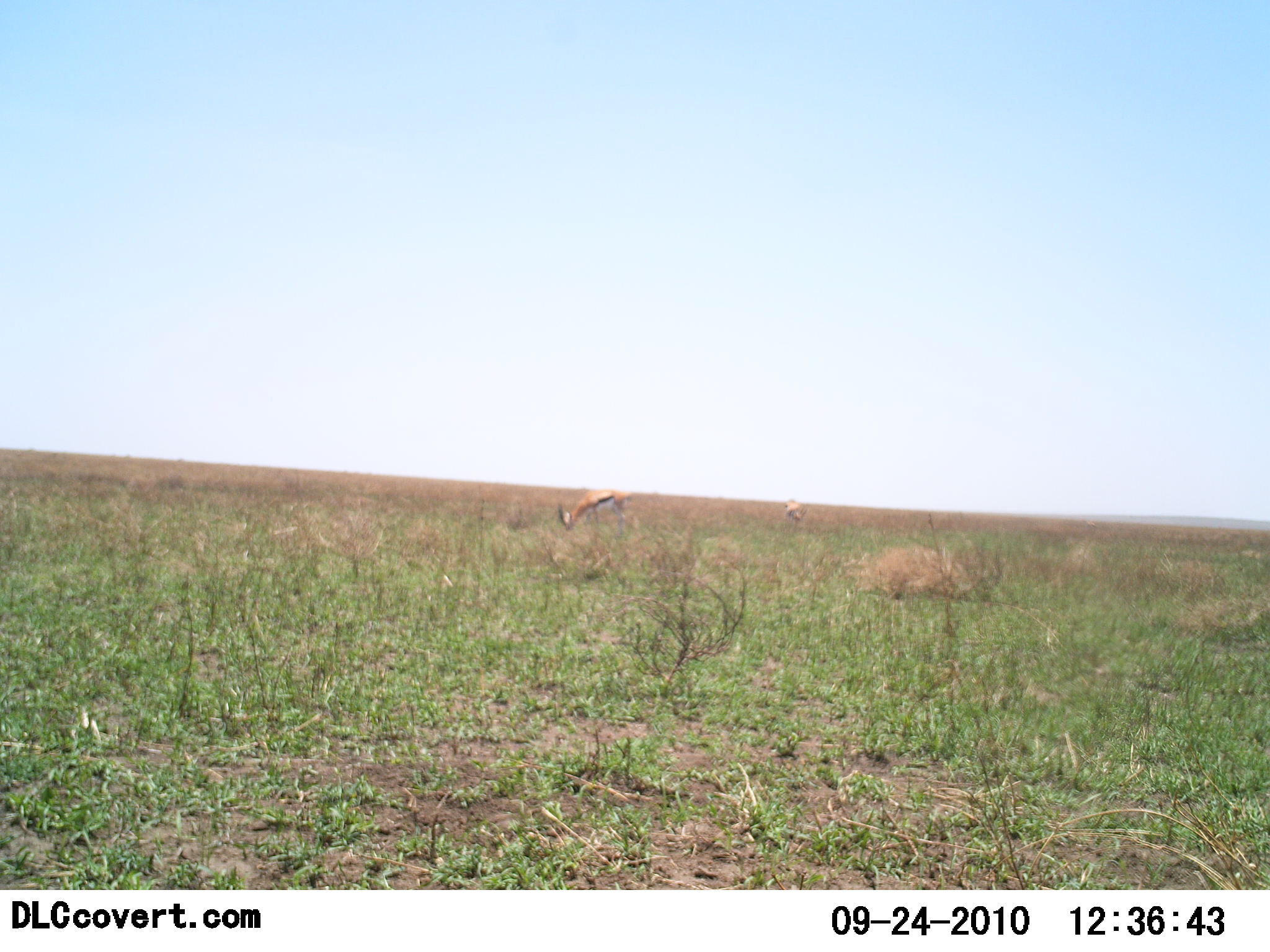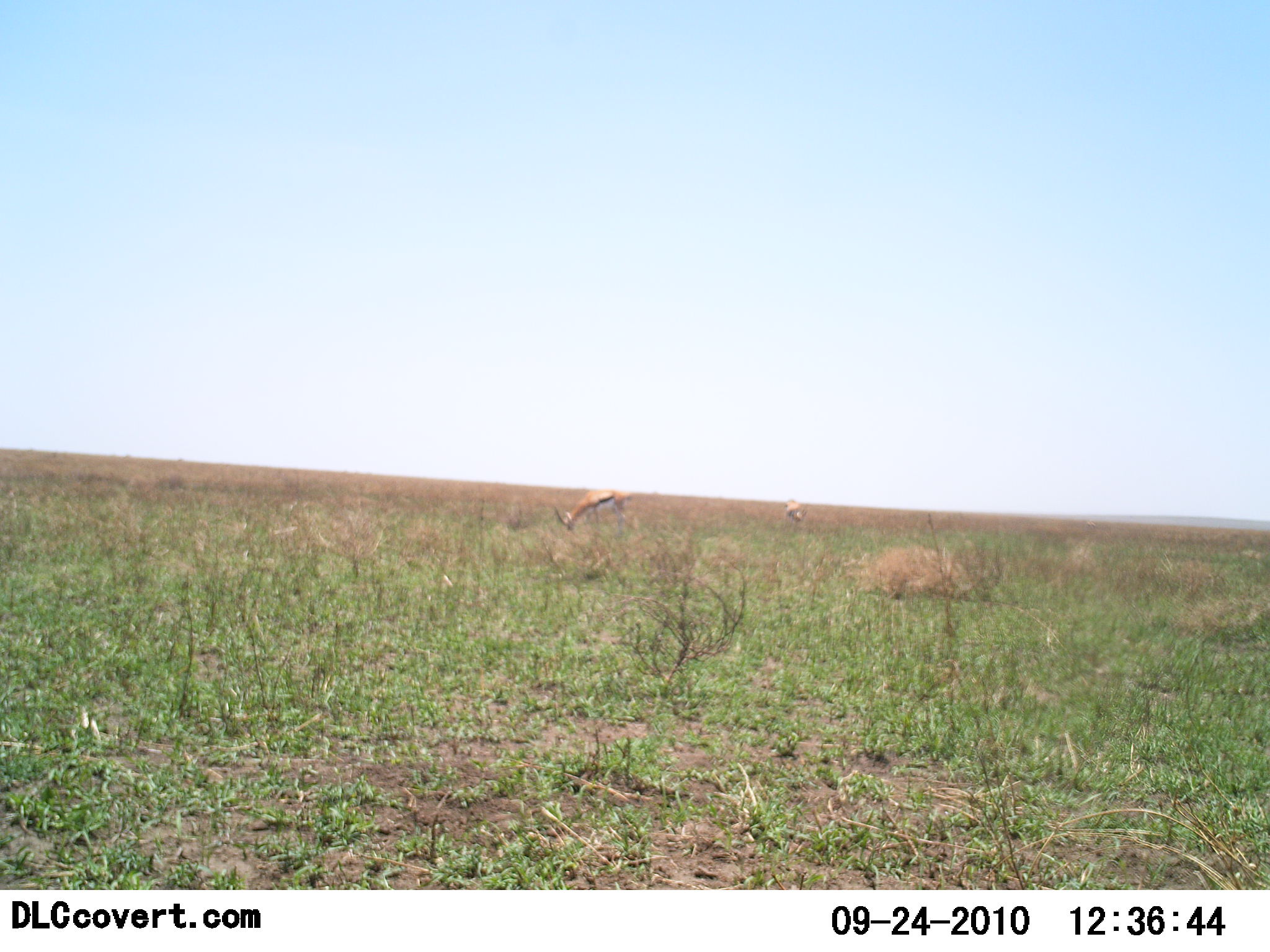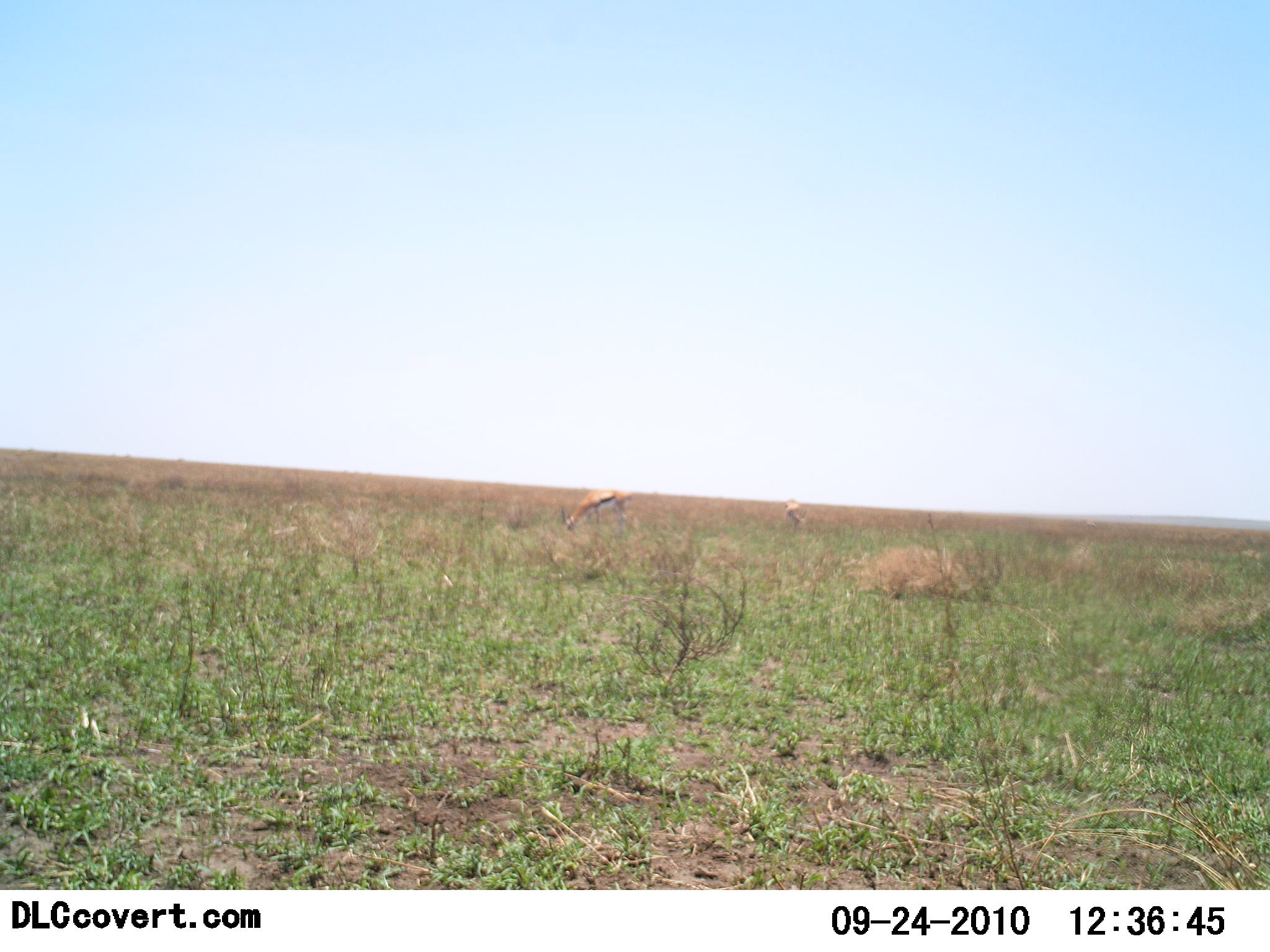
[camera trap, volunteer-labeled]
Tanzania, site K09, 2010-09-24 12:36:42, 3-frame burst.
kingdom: Animalia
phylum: Chordata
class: Mammalia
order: Artiodactyla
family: Bovidae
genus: Eudorcas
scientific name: Eudorcas thomsonii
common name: thomson's gazelle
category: gazellethomsons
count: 2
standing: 36%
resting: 0%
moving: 0%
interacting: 0%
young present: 0%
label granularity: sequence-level